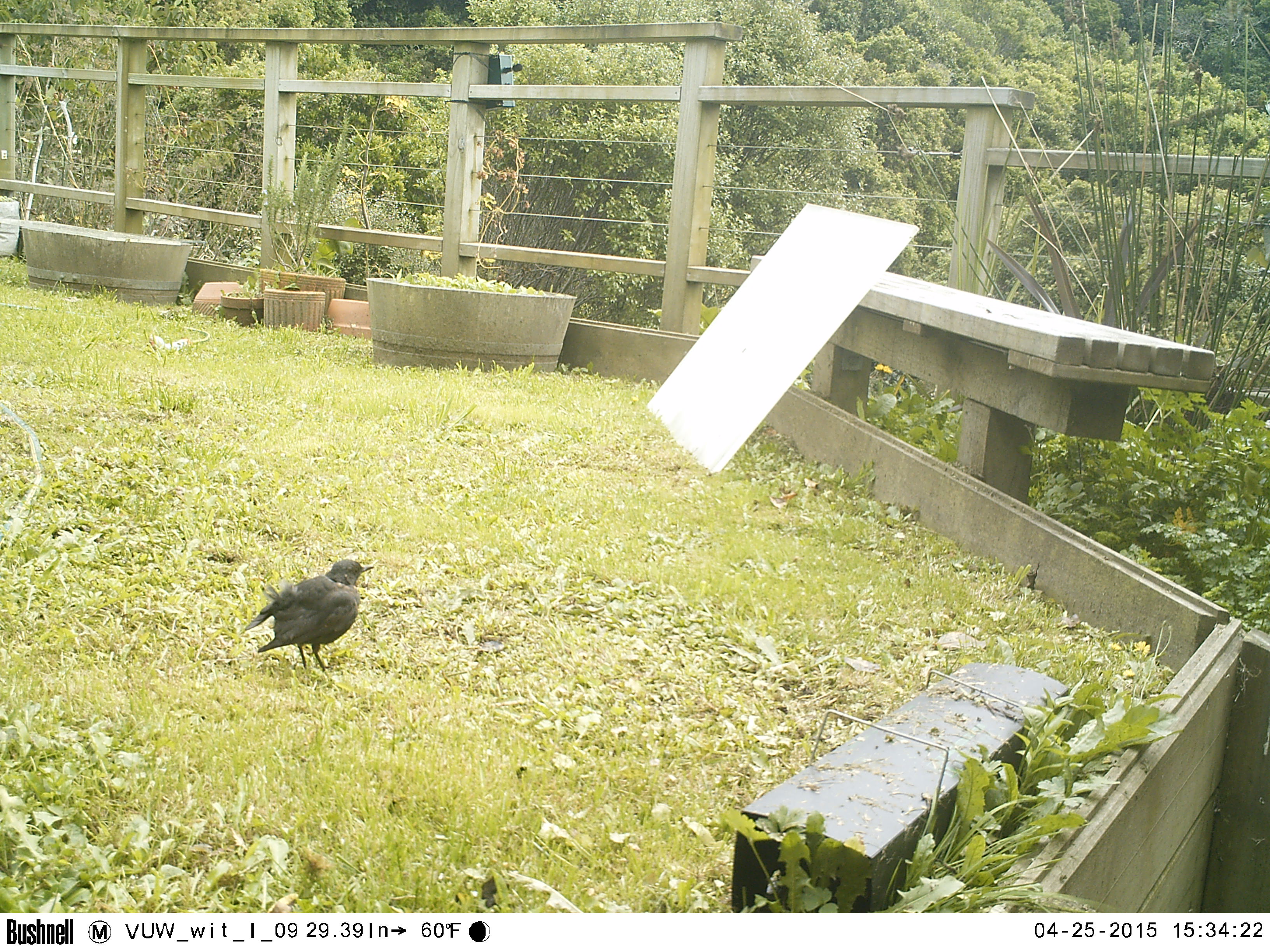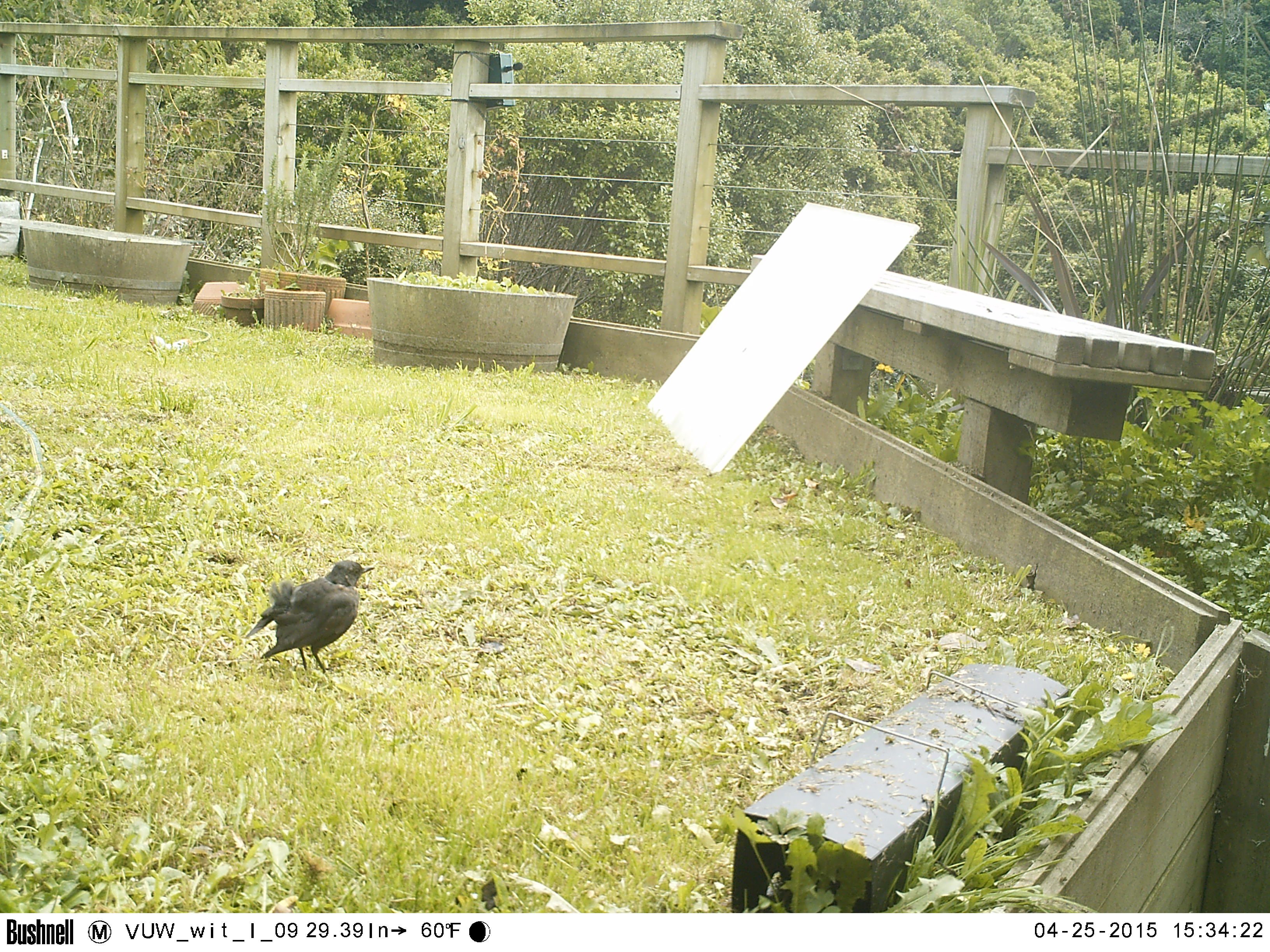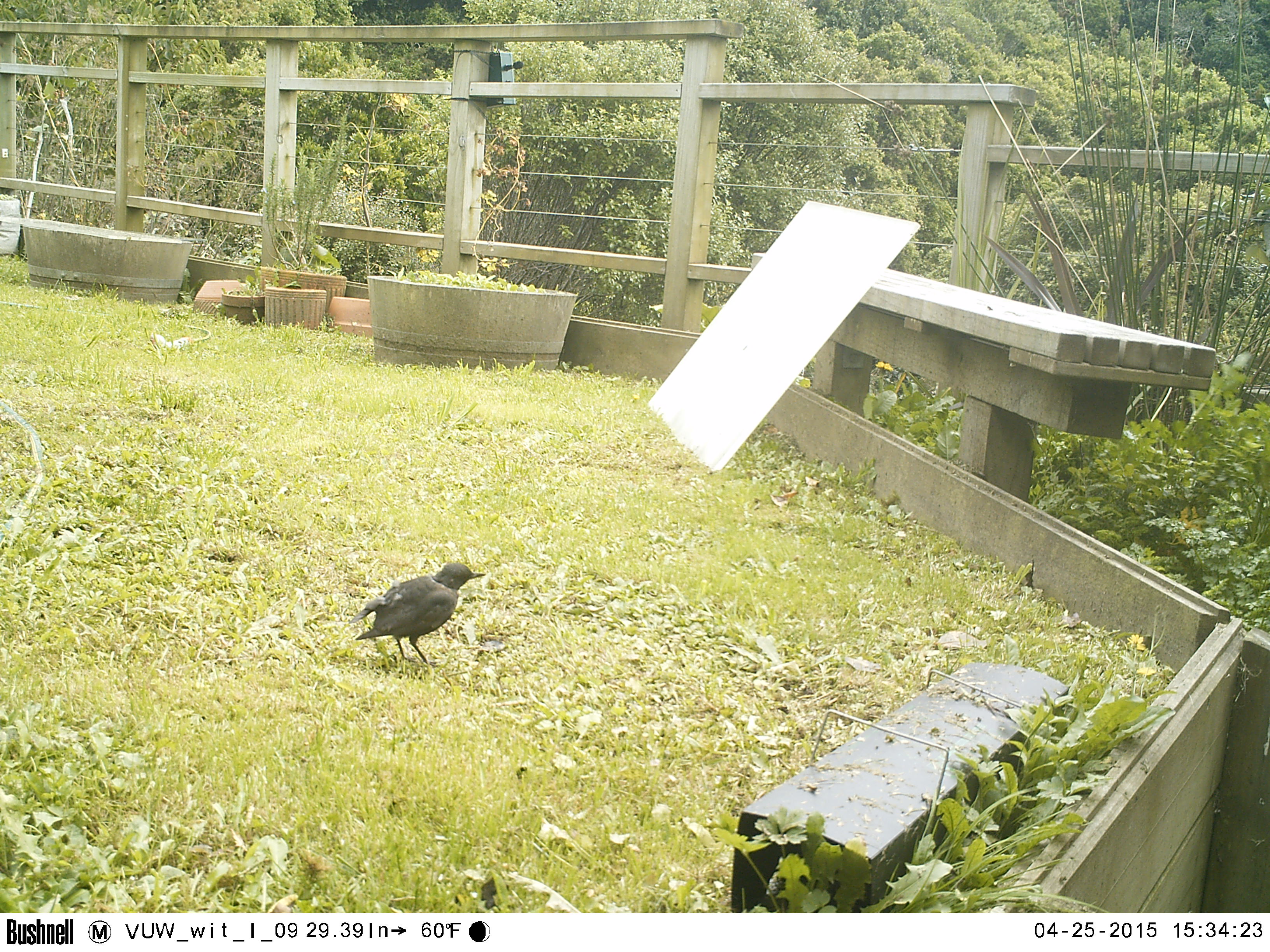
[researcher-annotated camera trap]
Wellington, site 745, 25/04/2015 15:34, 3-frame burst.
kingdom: Animalia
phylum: Chordata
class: Aves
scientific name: Aves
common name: bird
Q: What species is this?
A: Bird (Aves).